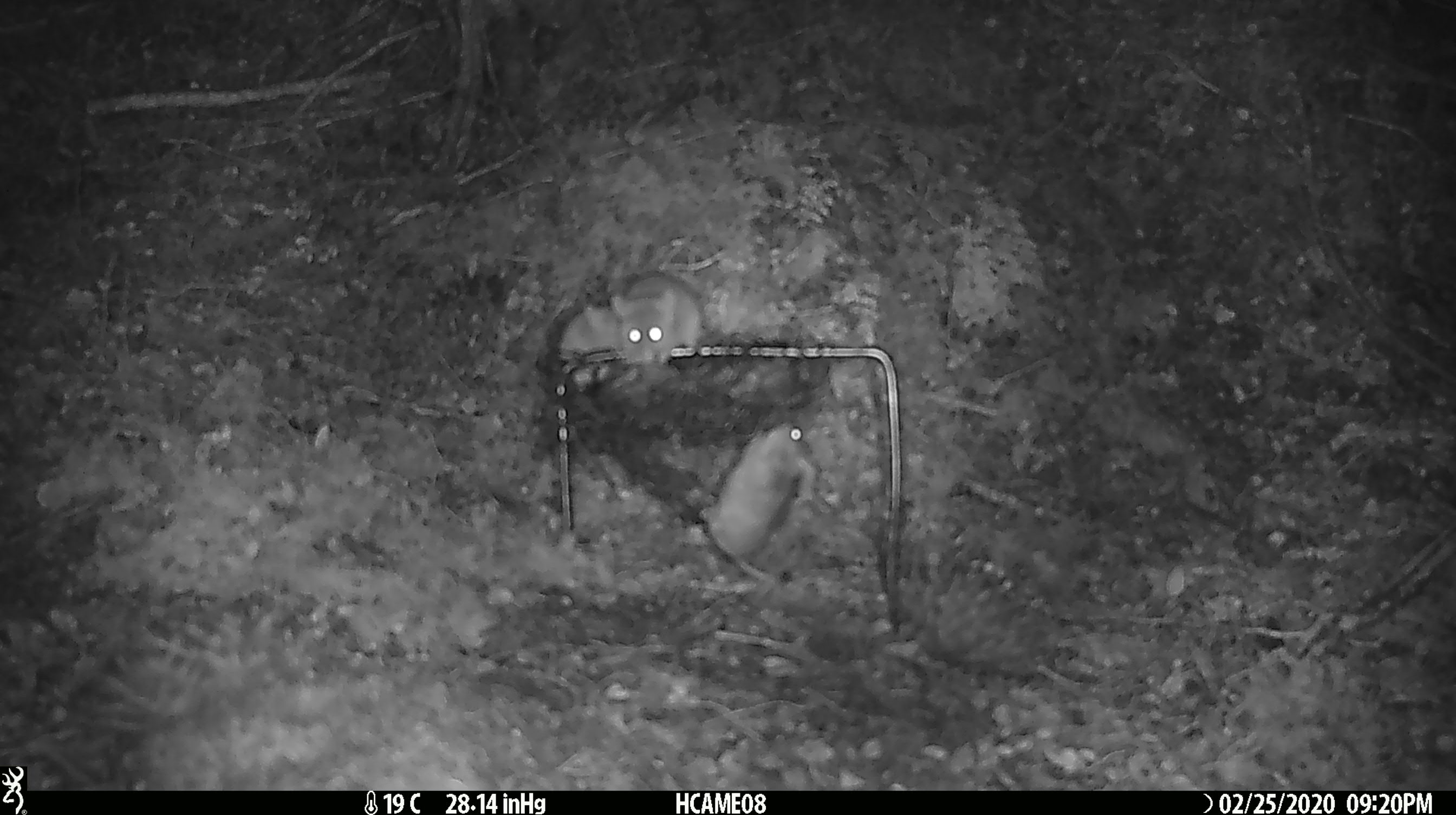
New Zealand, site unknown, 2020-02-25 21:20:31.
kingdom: Animalia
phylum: Chordata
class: Mammalia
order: Rodentia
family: Muridae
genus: Mus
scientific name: Mus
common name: mouse